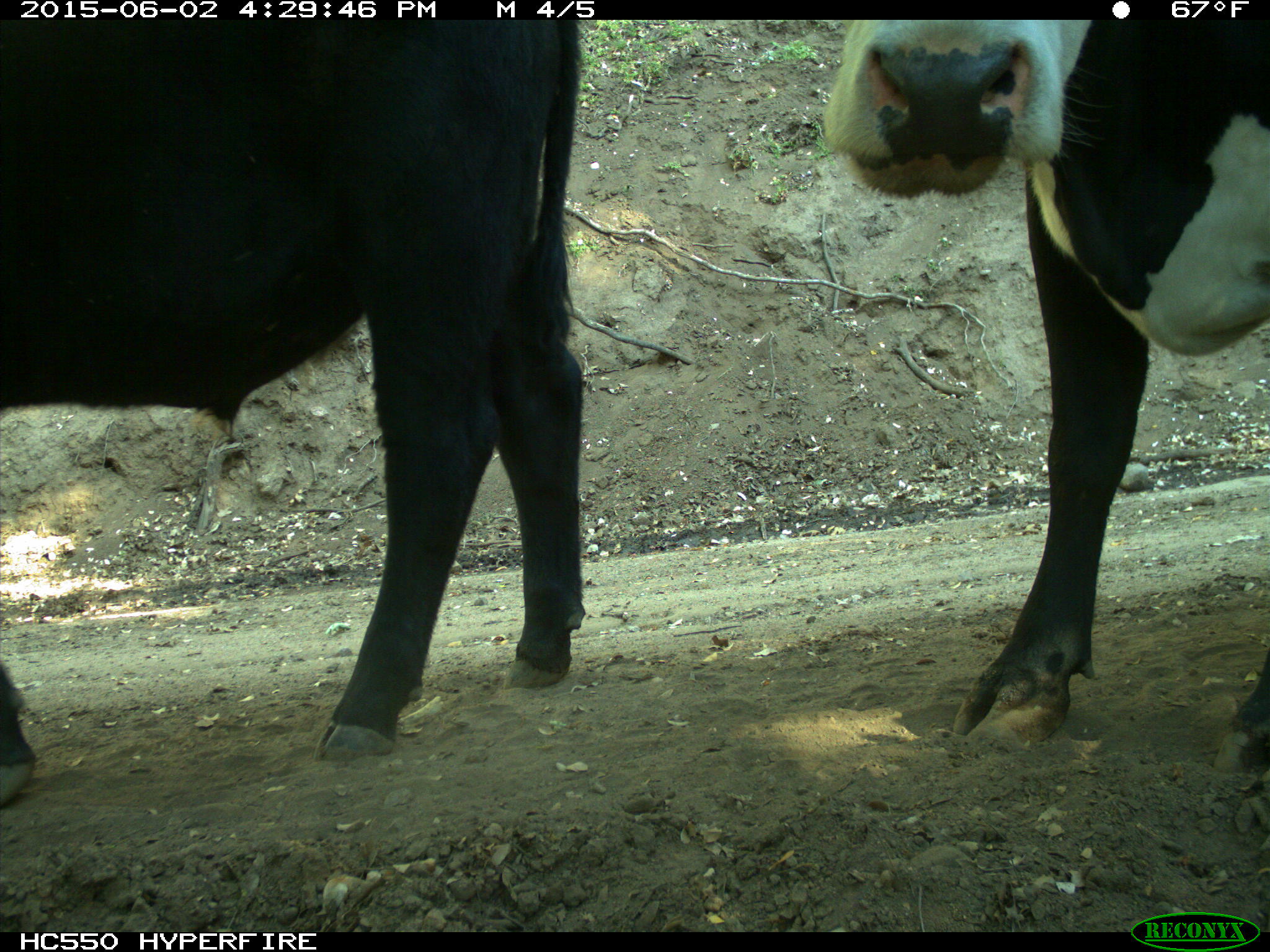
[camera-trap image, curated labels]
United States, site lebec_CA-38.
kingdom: Animalia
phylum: Chordata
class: Mammalia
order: Artiodactyla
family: Bovidae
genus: Bos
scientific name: Bos taurus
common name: domestic cow